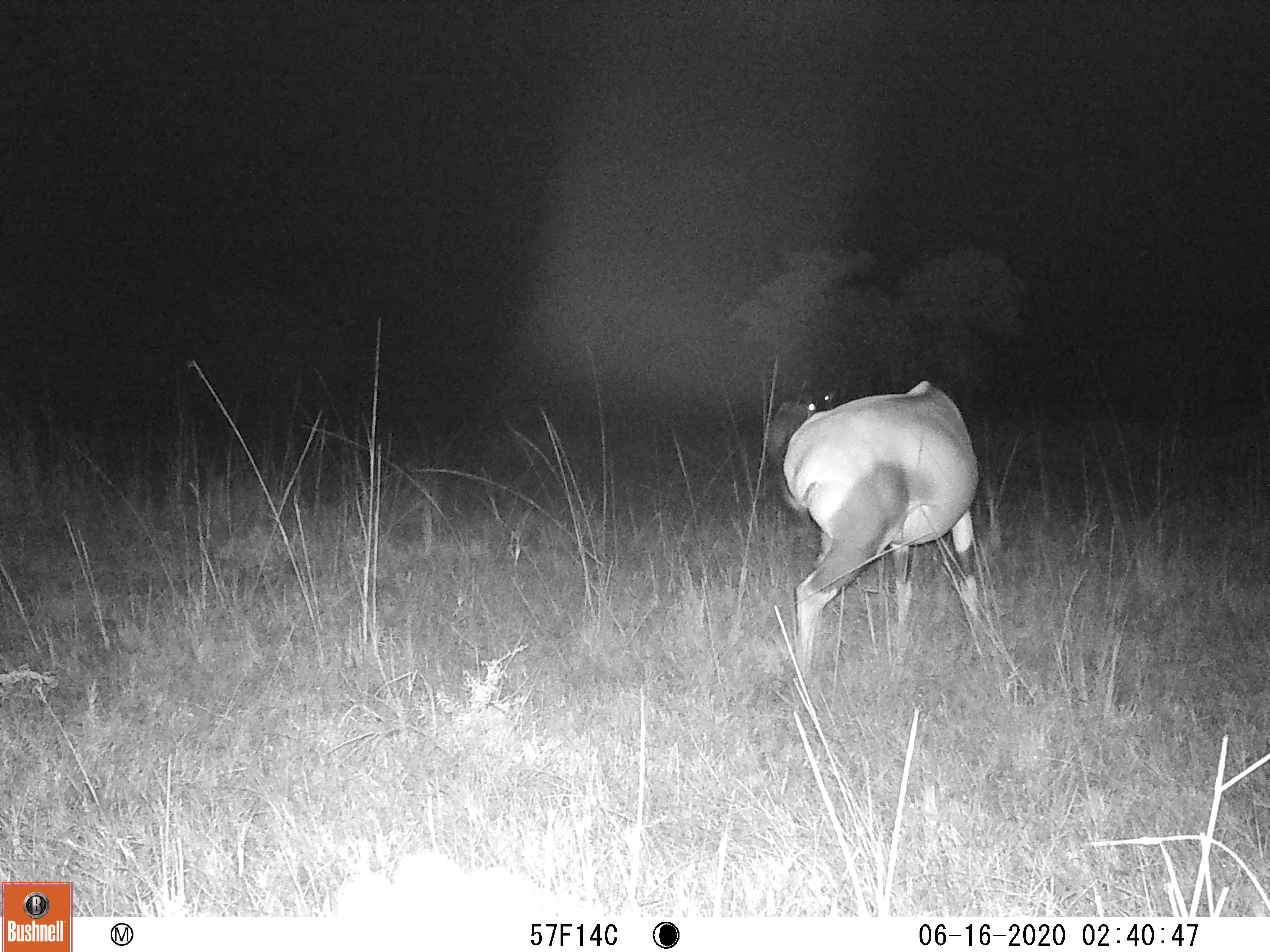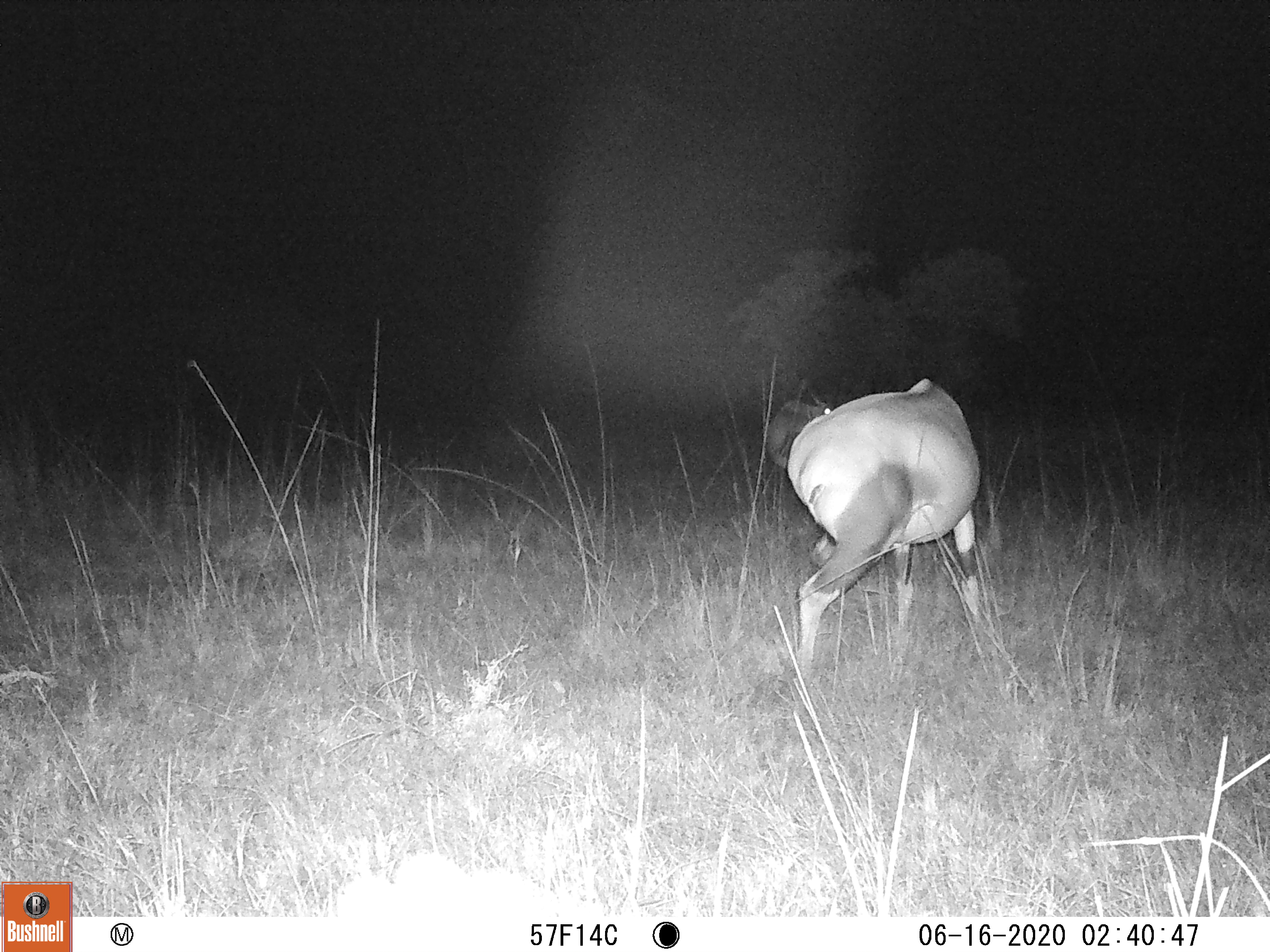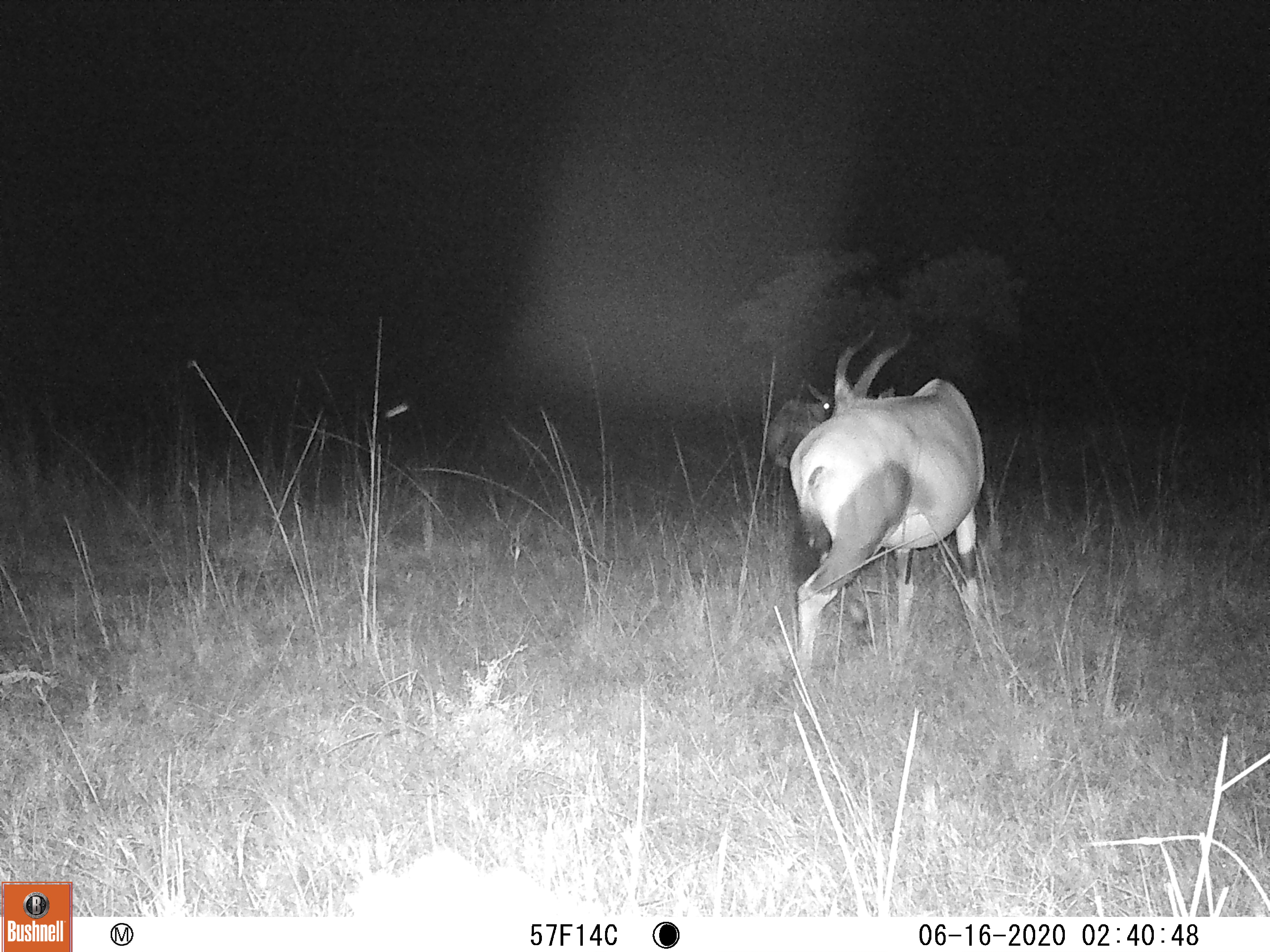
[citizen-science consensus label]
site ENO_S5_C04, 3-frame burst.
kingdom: Animalia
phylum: Chordata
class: Mammalia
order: Artiodactyla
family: Bovidae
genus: Damaliscus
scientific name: Damaliscus lunatus jimela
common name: topi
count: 2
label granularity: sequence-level